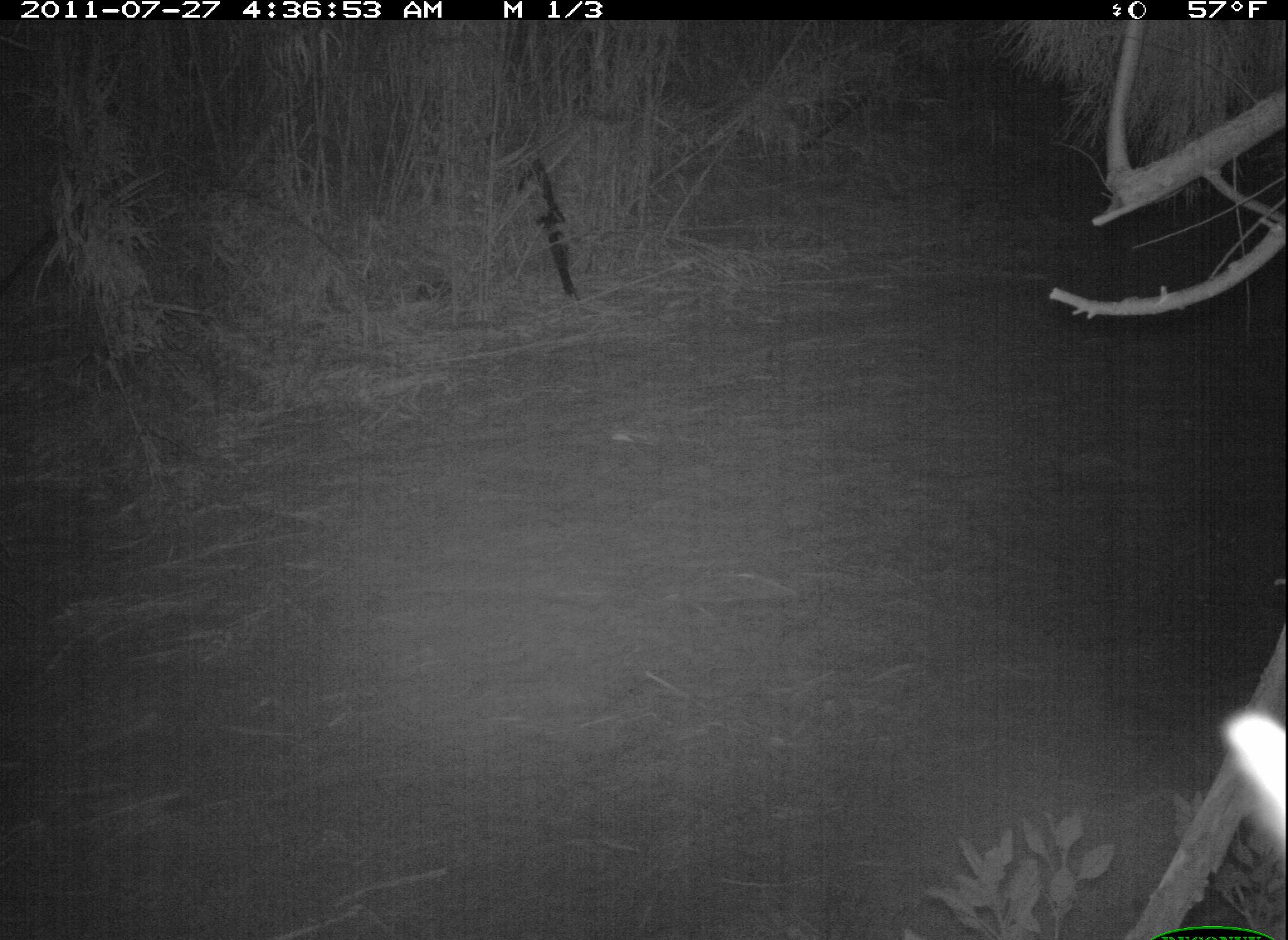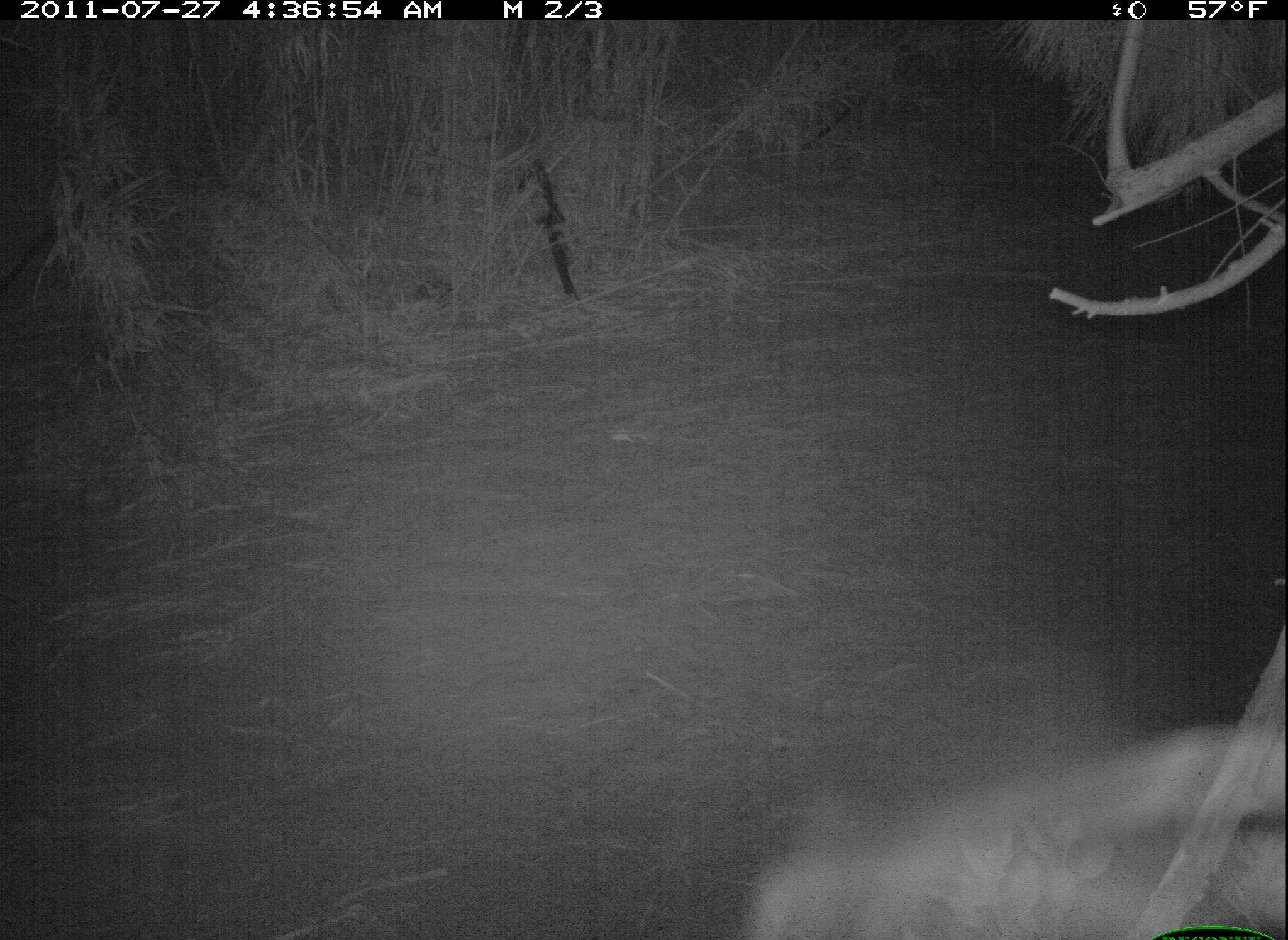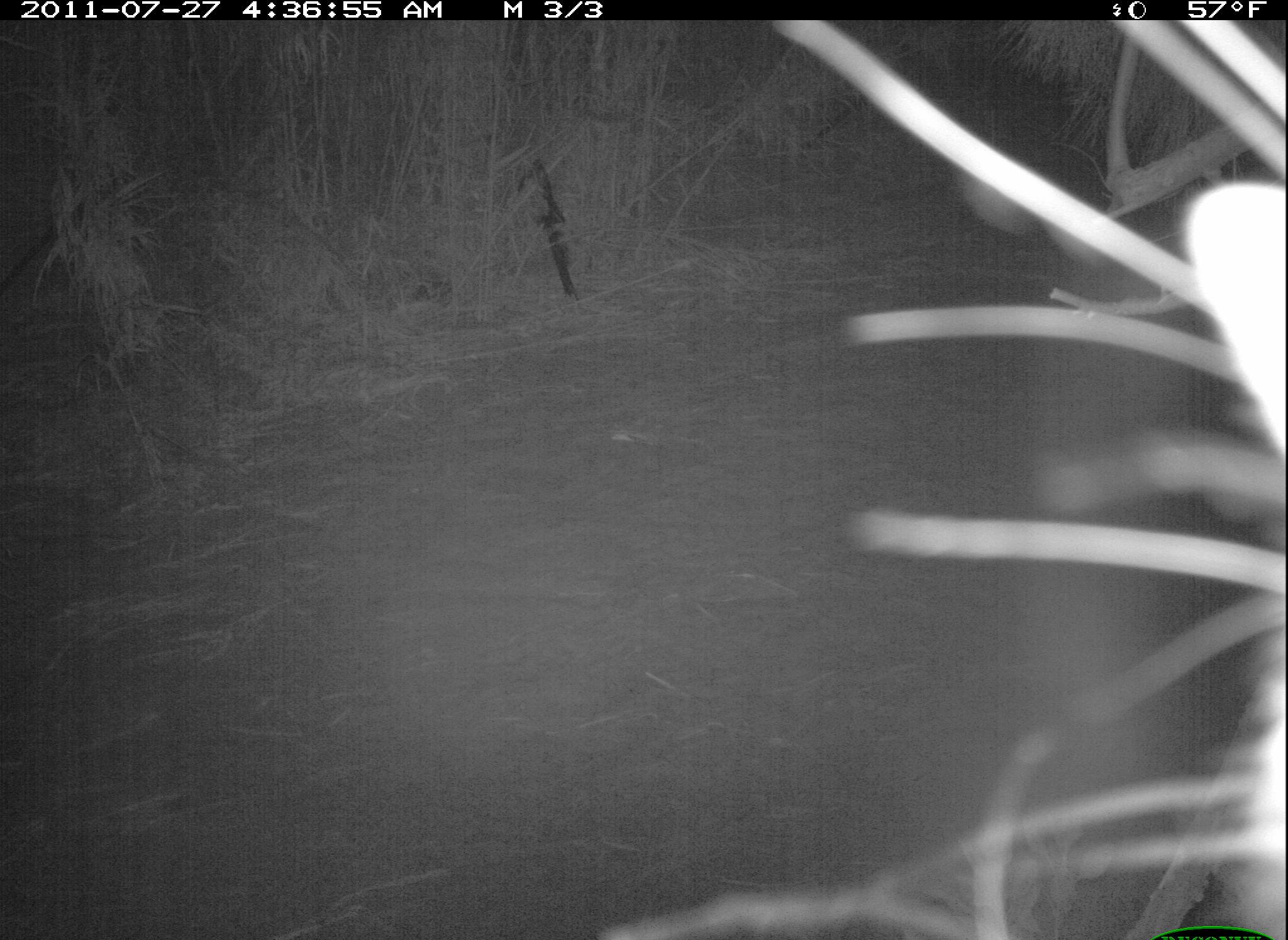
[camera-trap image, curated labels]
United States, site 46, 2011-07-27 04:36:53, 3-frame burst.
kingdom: Animalia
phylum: Chordata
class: Mammalia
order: Carnivora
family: Procyonidae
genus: Procyon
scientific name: Procyon lotor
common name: raccoon